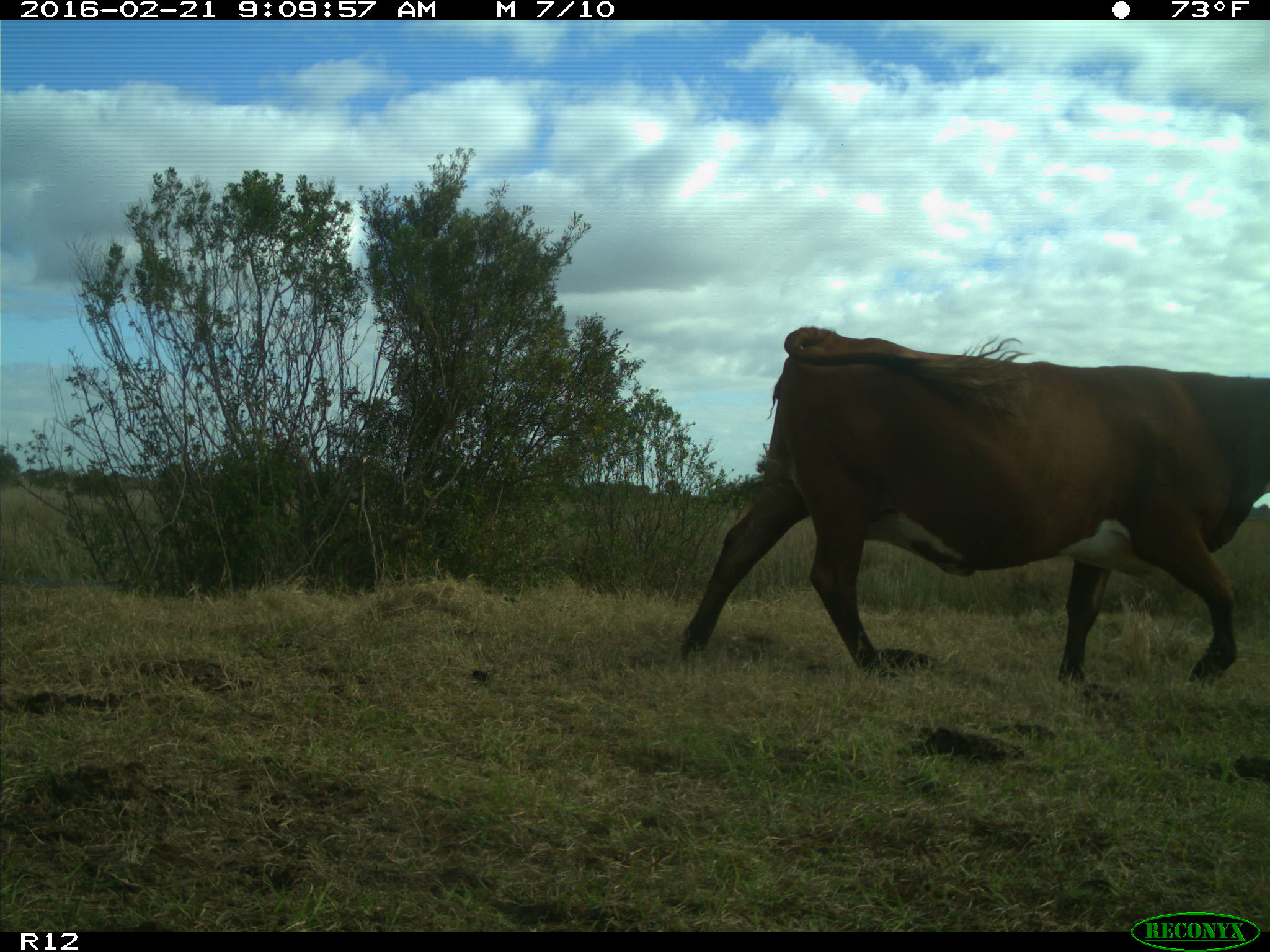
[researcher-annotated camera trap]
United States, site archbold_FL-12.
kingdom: Animalia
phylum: Chordata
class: Mammalia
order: Artiodactyla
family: Bovidae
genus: Bos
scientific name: Bos taurus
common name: domestic cow